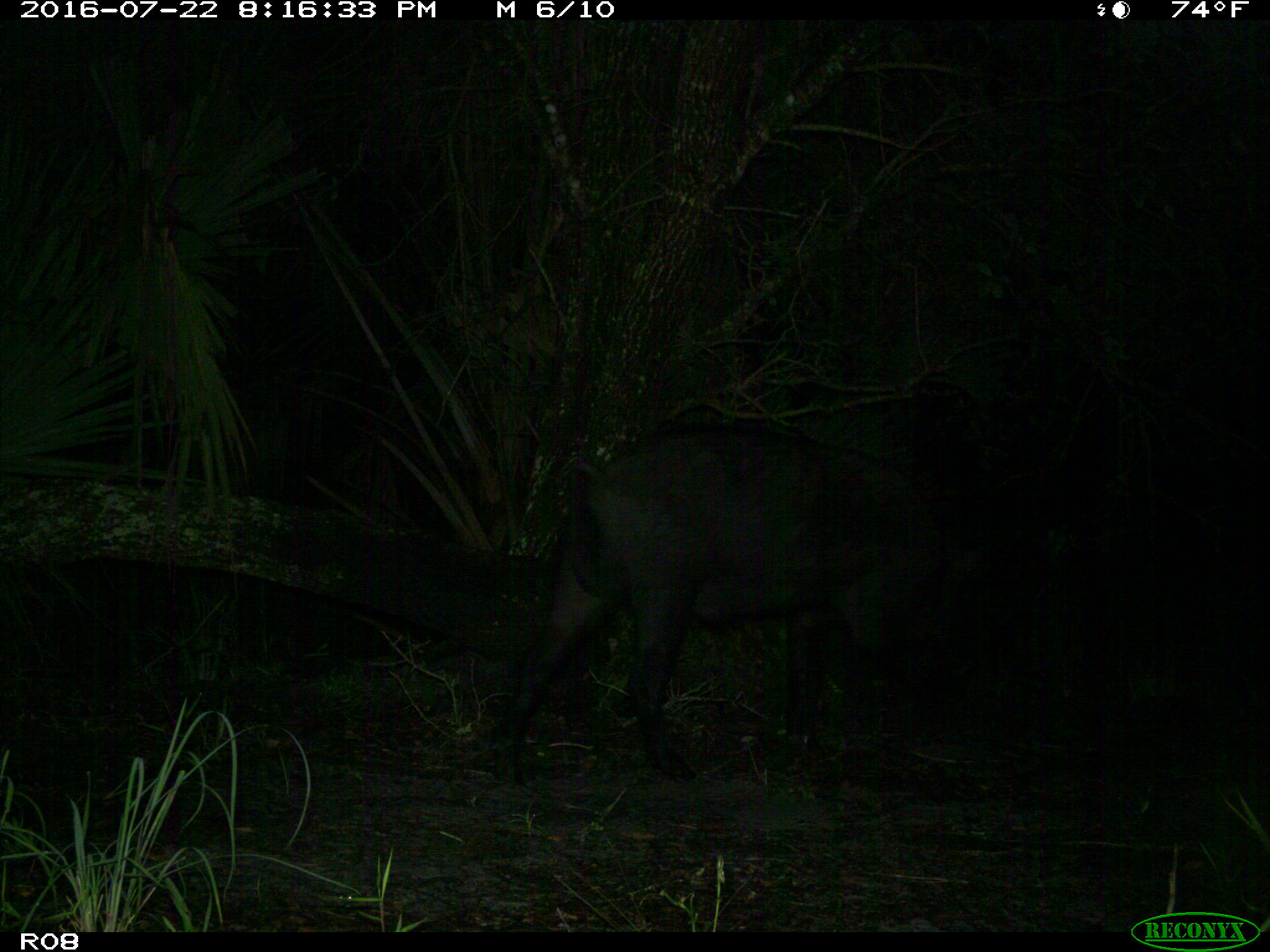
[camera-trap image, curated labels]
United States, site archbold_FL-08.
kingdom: Animalia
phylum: Chordata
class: Mammalia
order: Artiodactyla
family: Suidae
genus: Sus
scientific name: Sus scrofa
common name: wild boar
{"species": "Sus scrofa (wild boar)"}